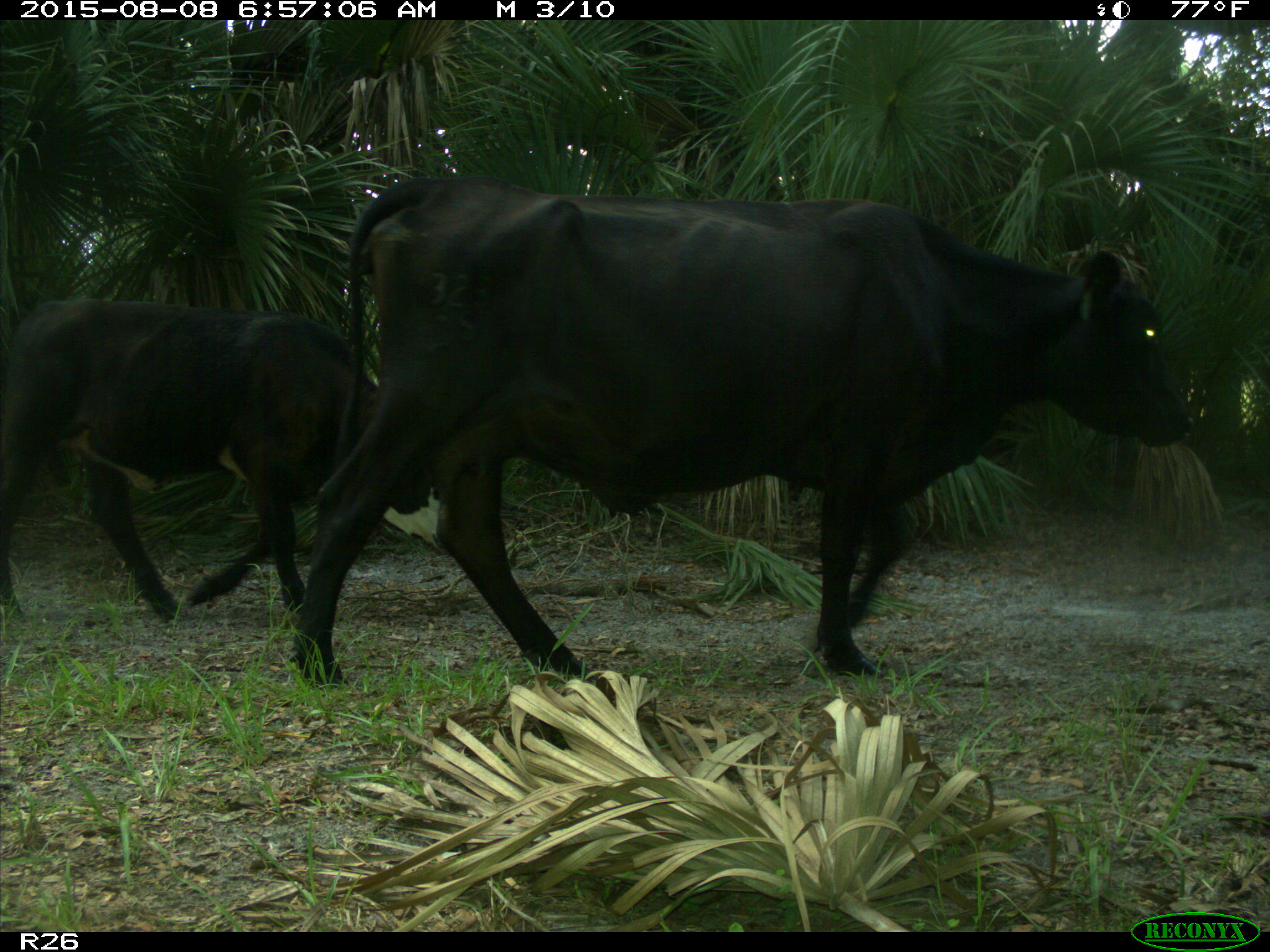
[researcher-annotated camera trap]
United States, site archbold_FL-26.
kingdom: Animalia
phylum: Chordata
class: Mammalia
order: Artiodactyla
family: Bovidae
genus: Bos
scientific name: Bos taurus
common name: domestic cow